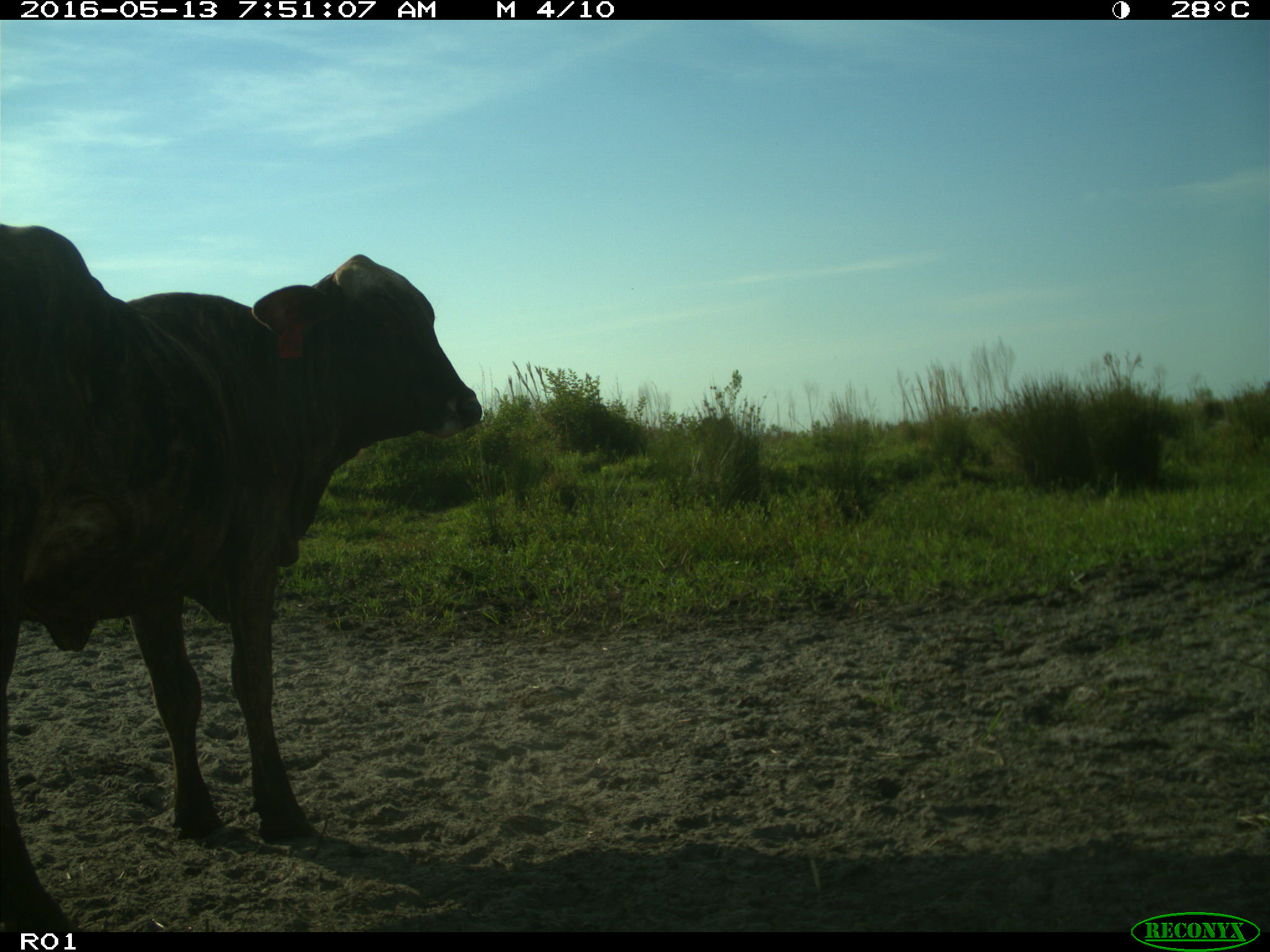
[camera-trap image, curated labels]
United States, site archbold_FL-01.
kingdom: Animalia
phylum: Chordata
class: Mammalia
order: Artiodactyla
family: Bovidae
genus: Bos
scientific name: Bos taurus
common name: domestic cow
Bos taurus (domestic cow).